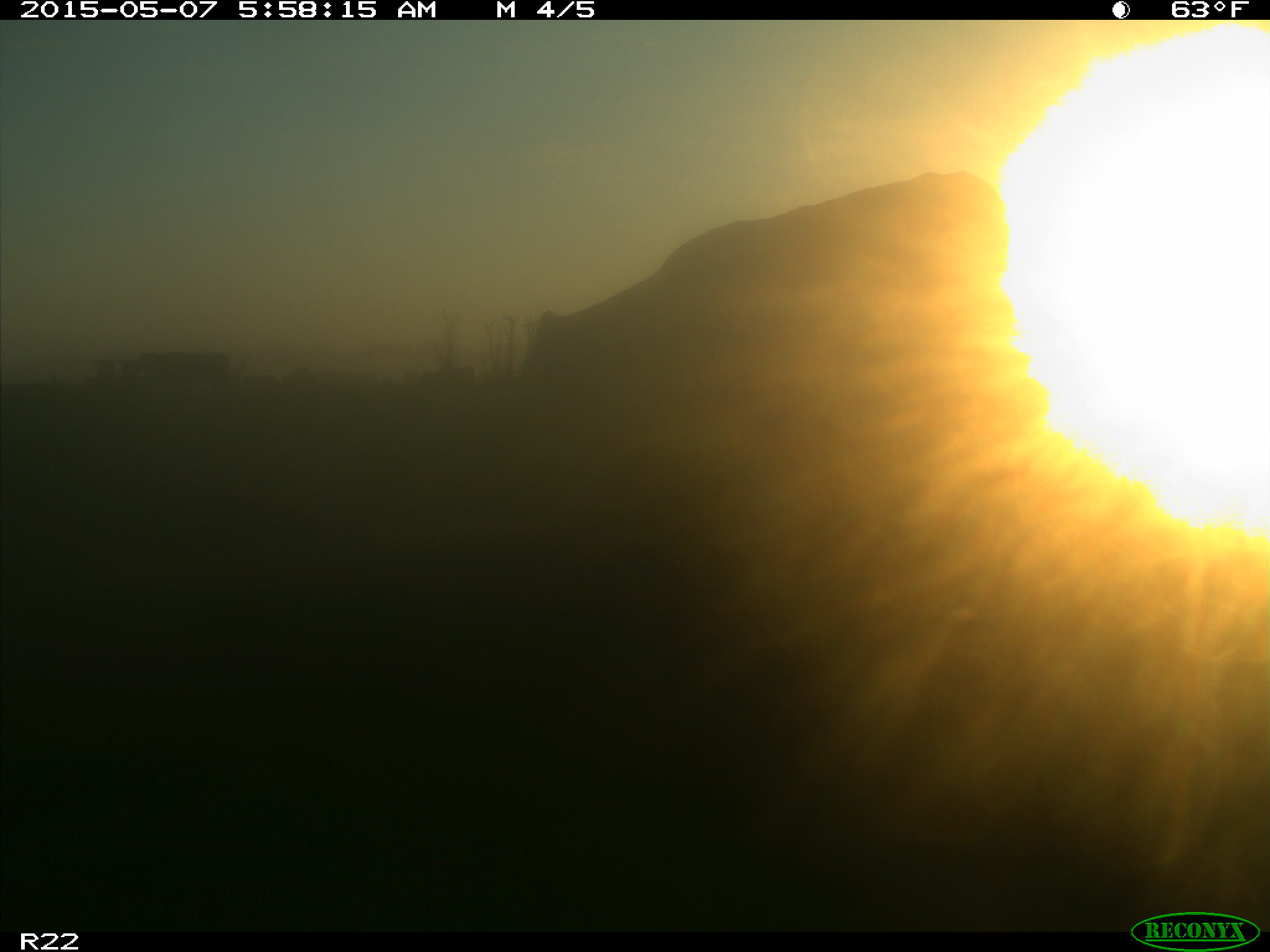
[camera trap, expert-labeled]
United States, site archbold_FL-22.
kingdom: Animalia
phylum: Chordata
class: Mammalia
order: Artiodactyla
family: Bovidae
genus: Bos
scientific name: Bos taurus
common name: domestic cow